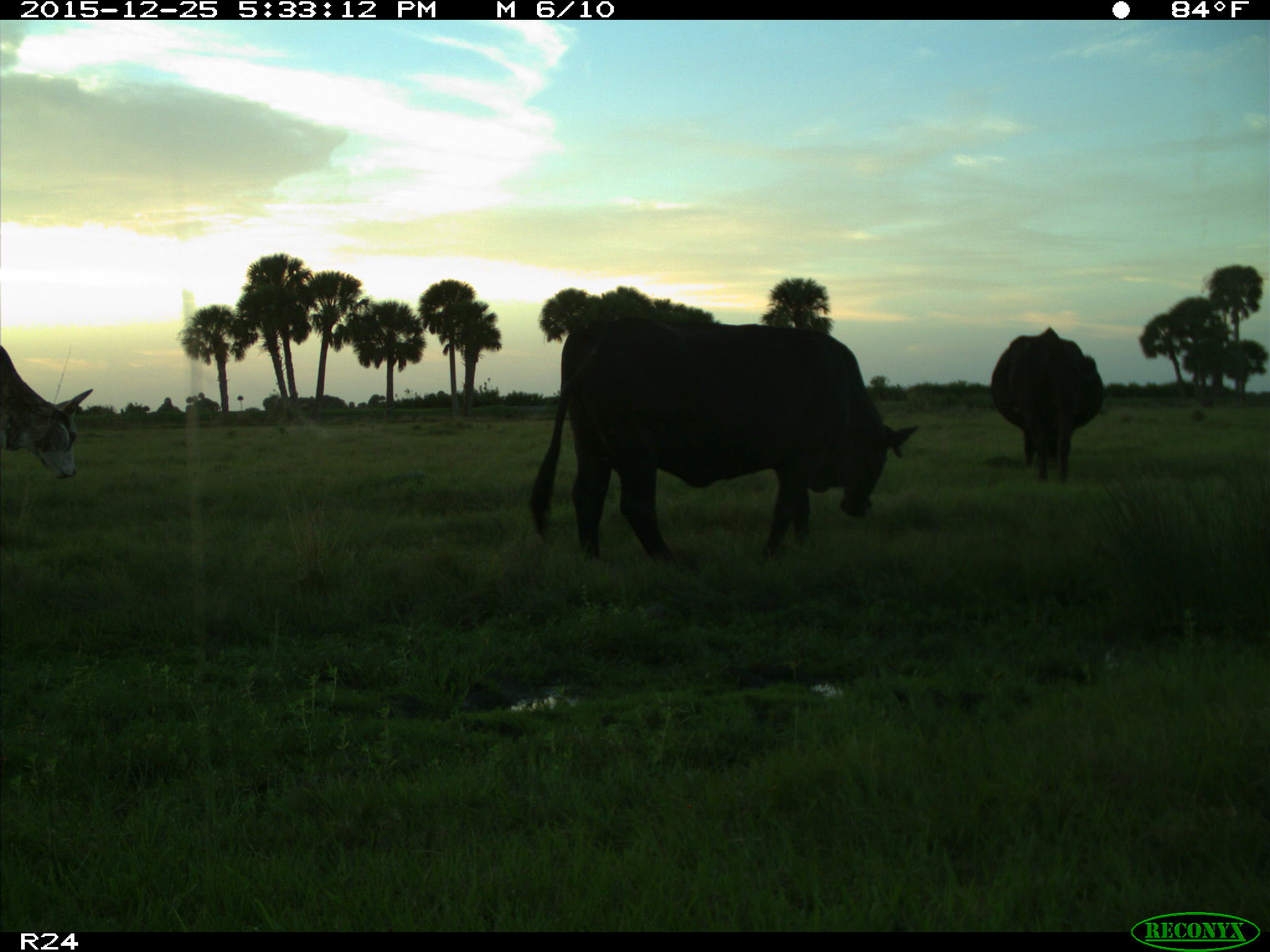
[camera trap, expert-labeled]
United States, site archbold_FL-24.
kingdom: Animalia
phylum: Chordata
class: Mammalia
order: Artiodactyla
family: Bovidae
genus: Bos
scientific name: Bos taurus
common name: domestic cow